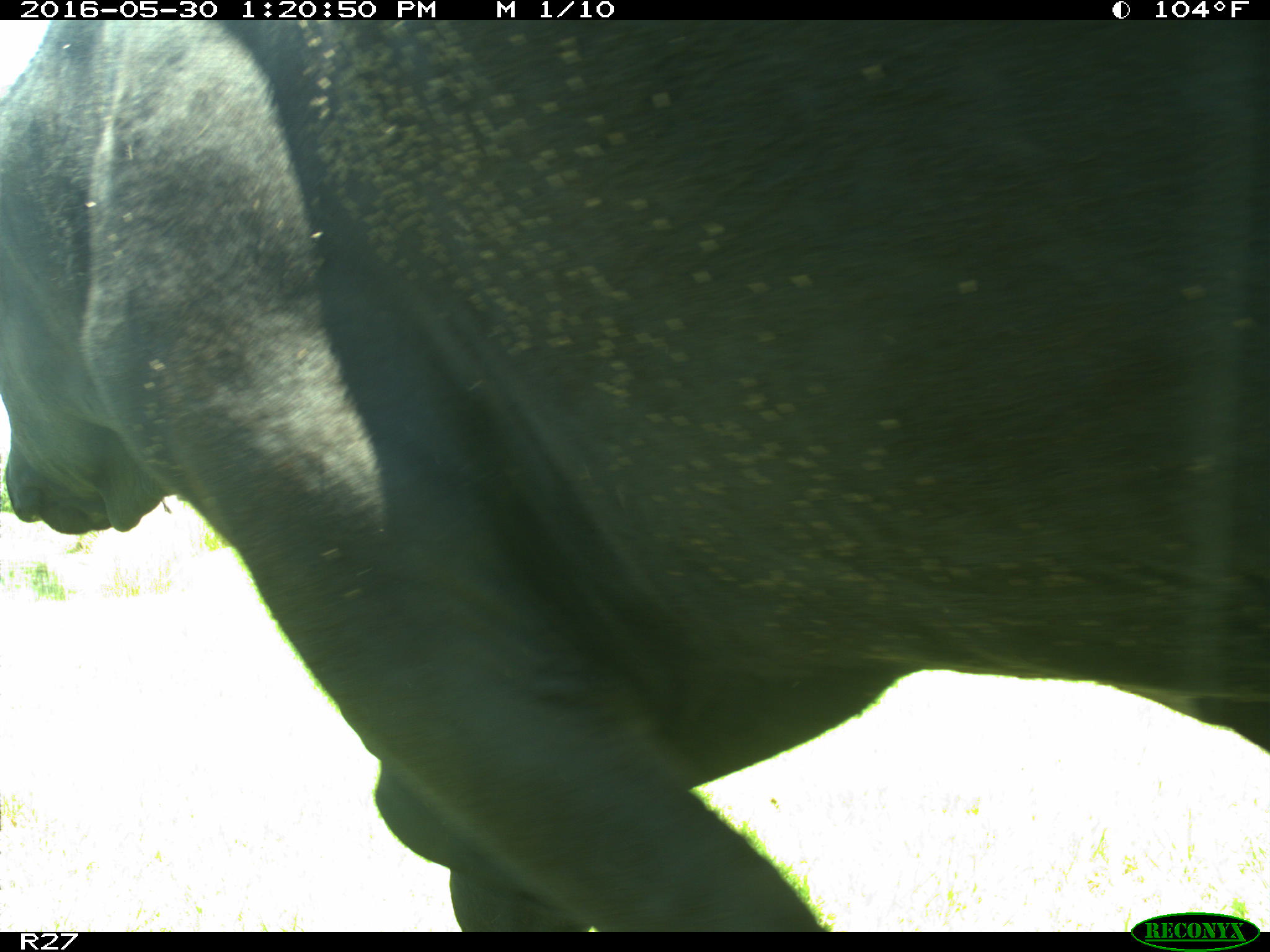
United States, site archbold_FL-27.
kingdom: Animalia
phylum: Chordata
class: Mammalia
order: Artiodactyla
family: Bovidae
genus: Bos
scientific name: Bos taurus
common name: domestic cow